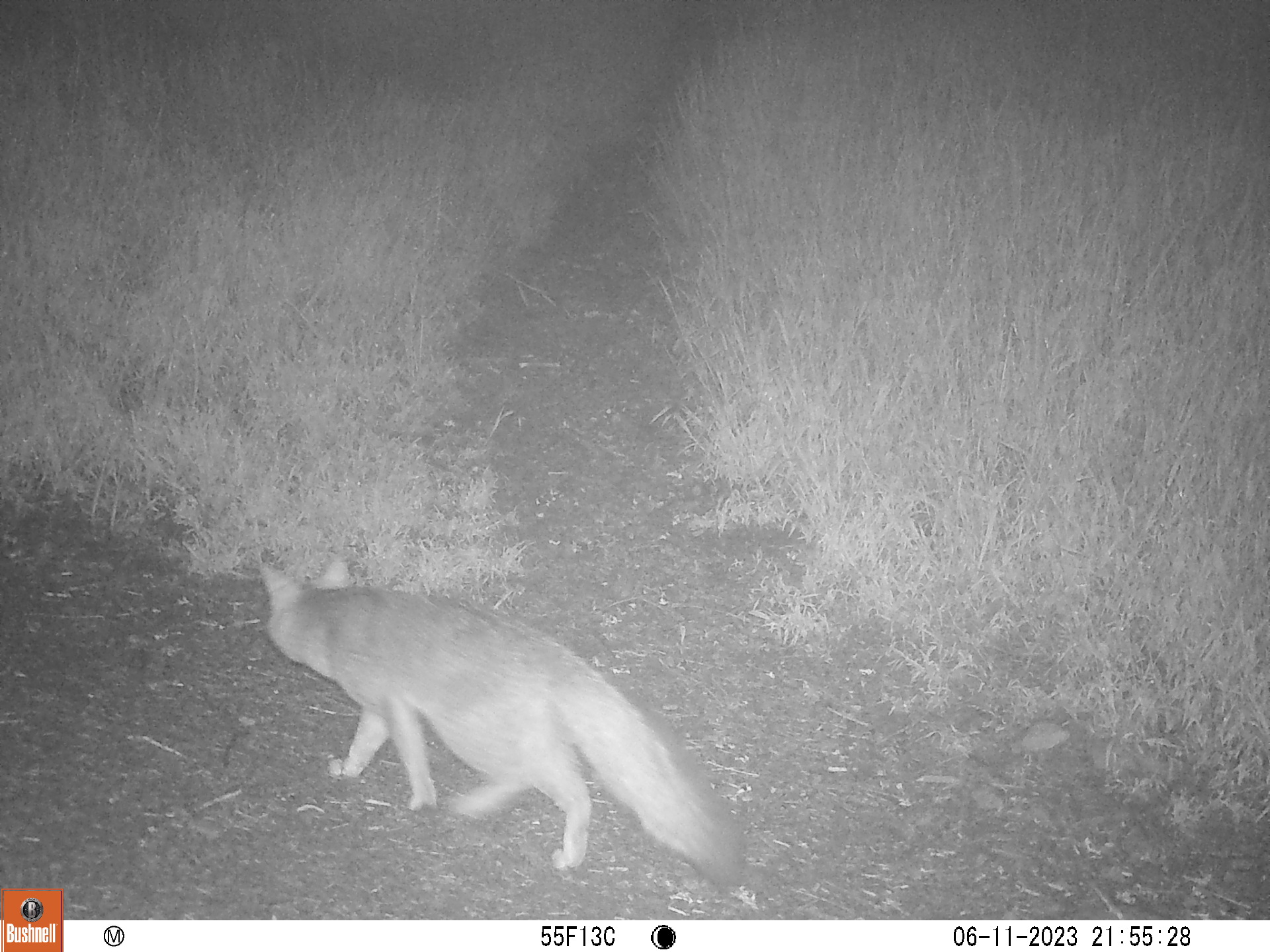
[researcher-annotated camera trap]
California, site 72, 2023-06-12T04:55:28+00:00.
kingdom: Animalia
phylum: Chordata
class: Mammalia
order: Carnivora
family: Canidae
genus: Urocyon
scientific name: Urocyon cinereoargenteus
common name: gray fox